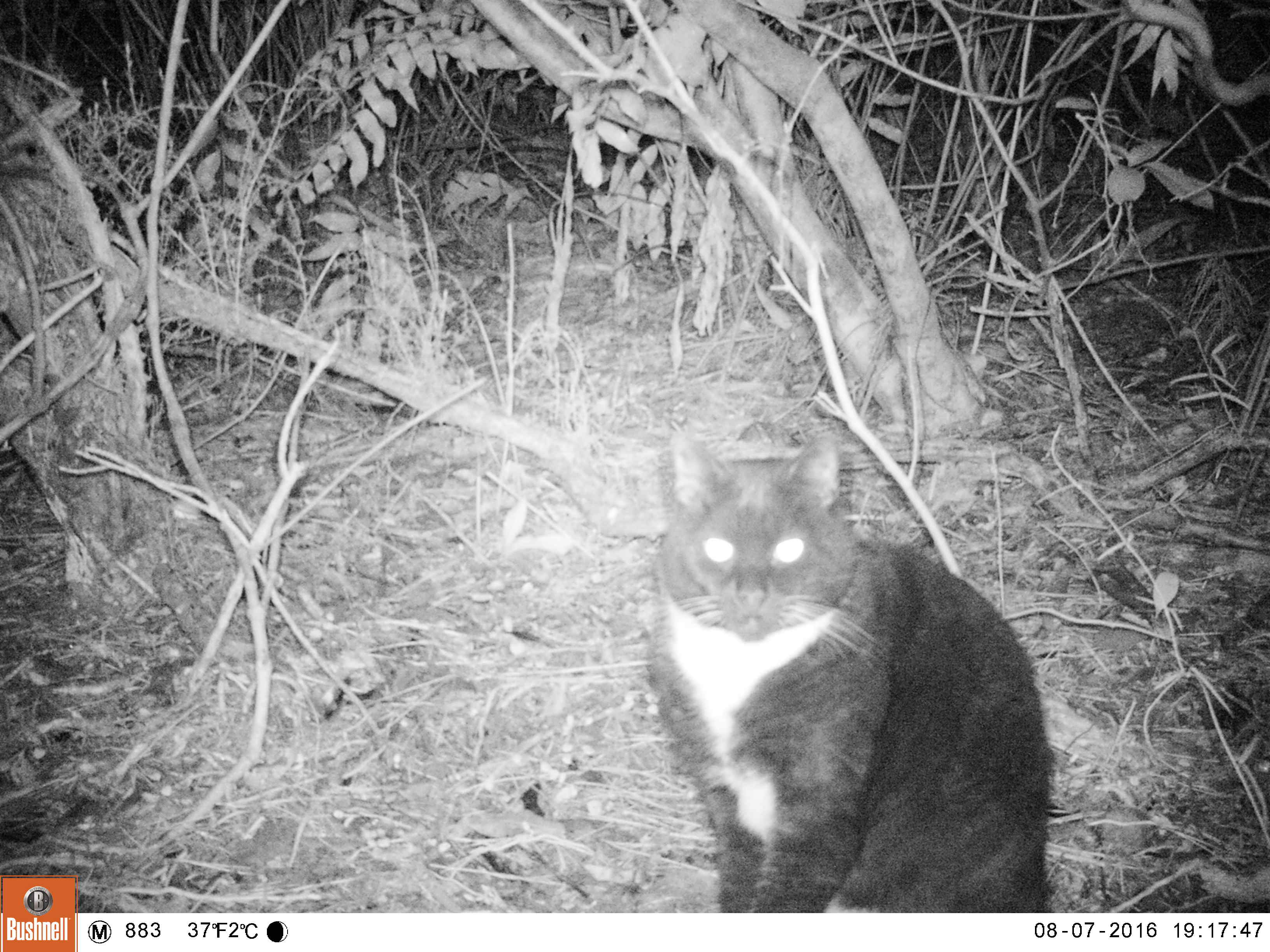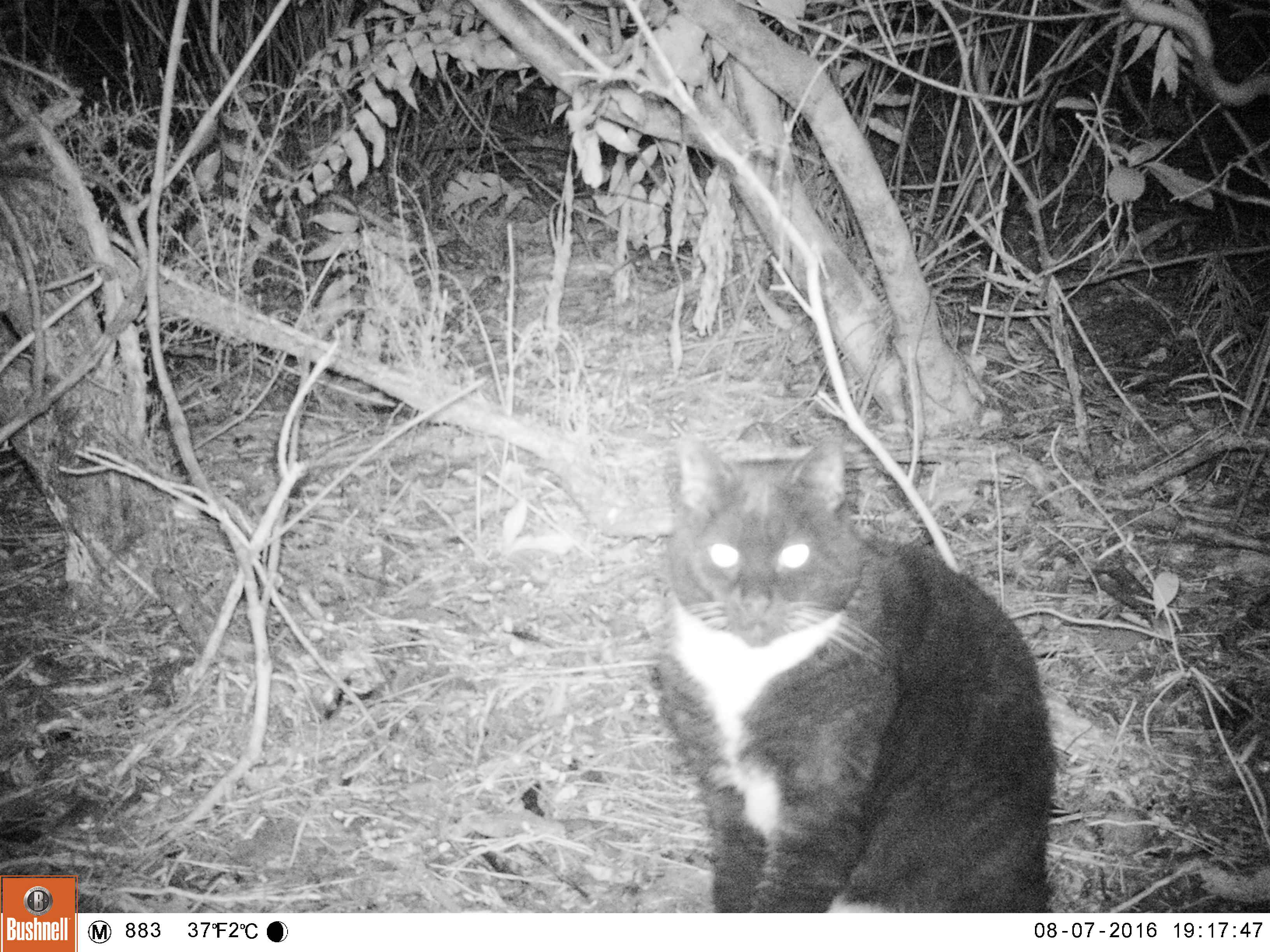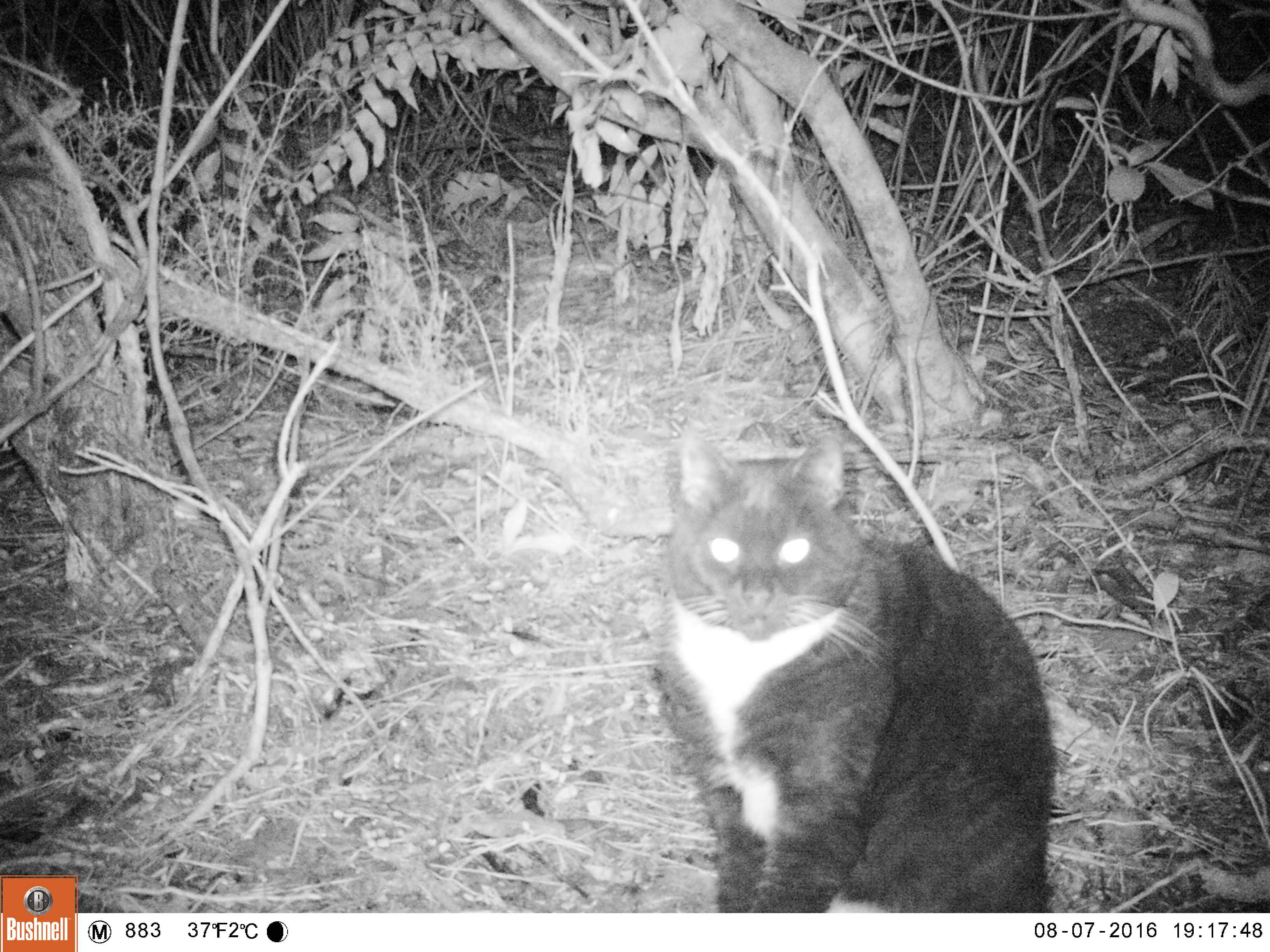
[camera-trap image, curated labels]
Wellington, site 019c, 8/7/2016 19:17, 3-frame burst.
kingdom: Animalia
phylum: Chordata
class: Mammalia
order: Carnivora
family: Felidae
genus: Felis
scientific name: Felis catus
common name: cat